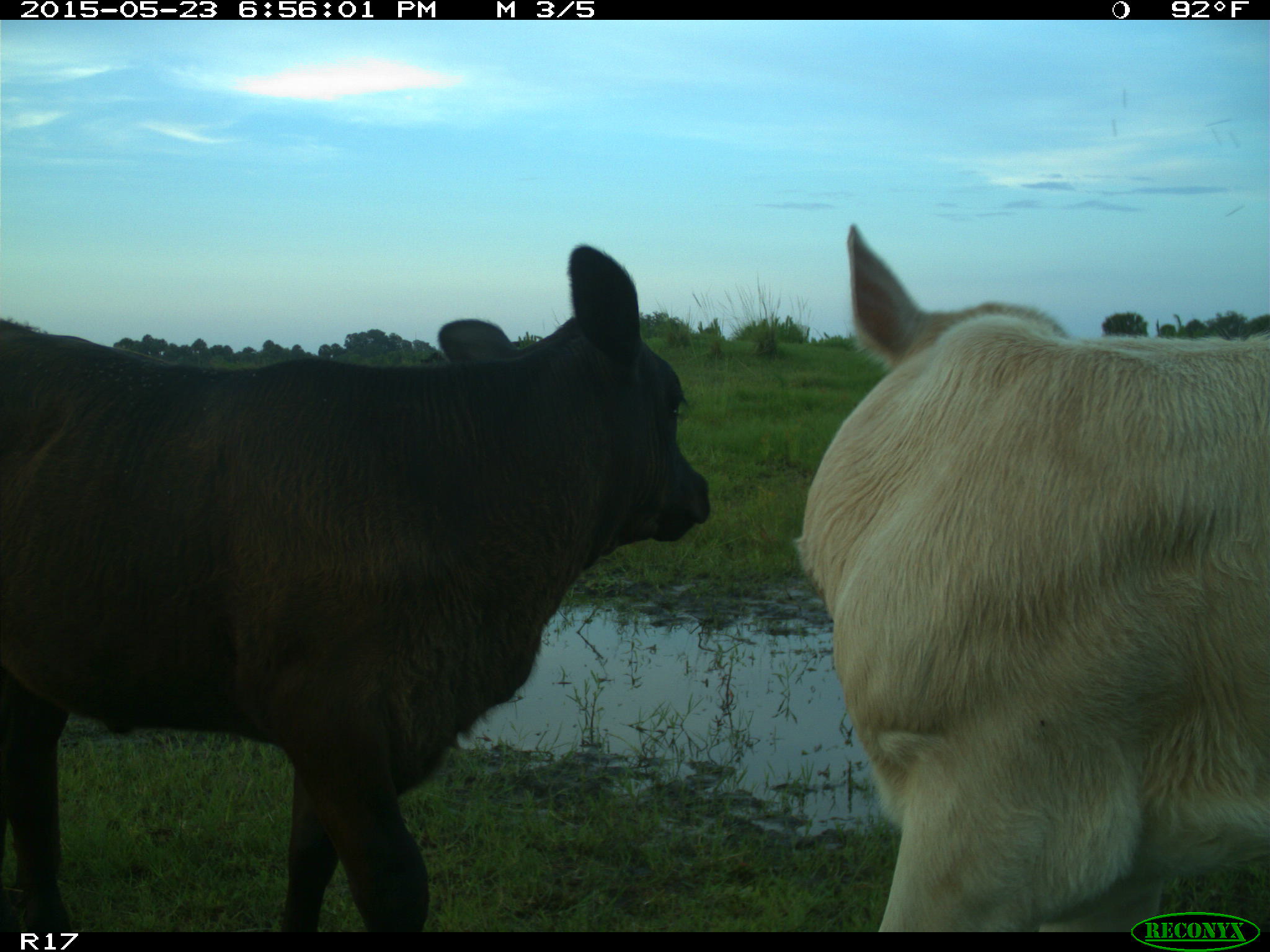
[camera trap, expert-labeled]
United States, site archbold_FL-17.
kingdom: Animalia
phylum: Chordata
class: Mammalia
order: Artiodactyla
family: Bovidae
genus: Bos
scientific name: Bos taurus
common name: domestic cow